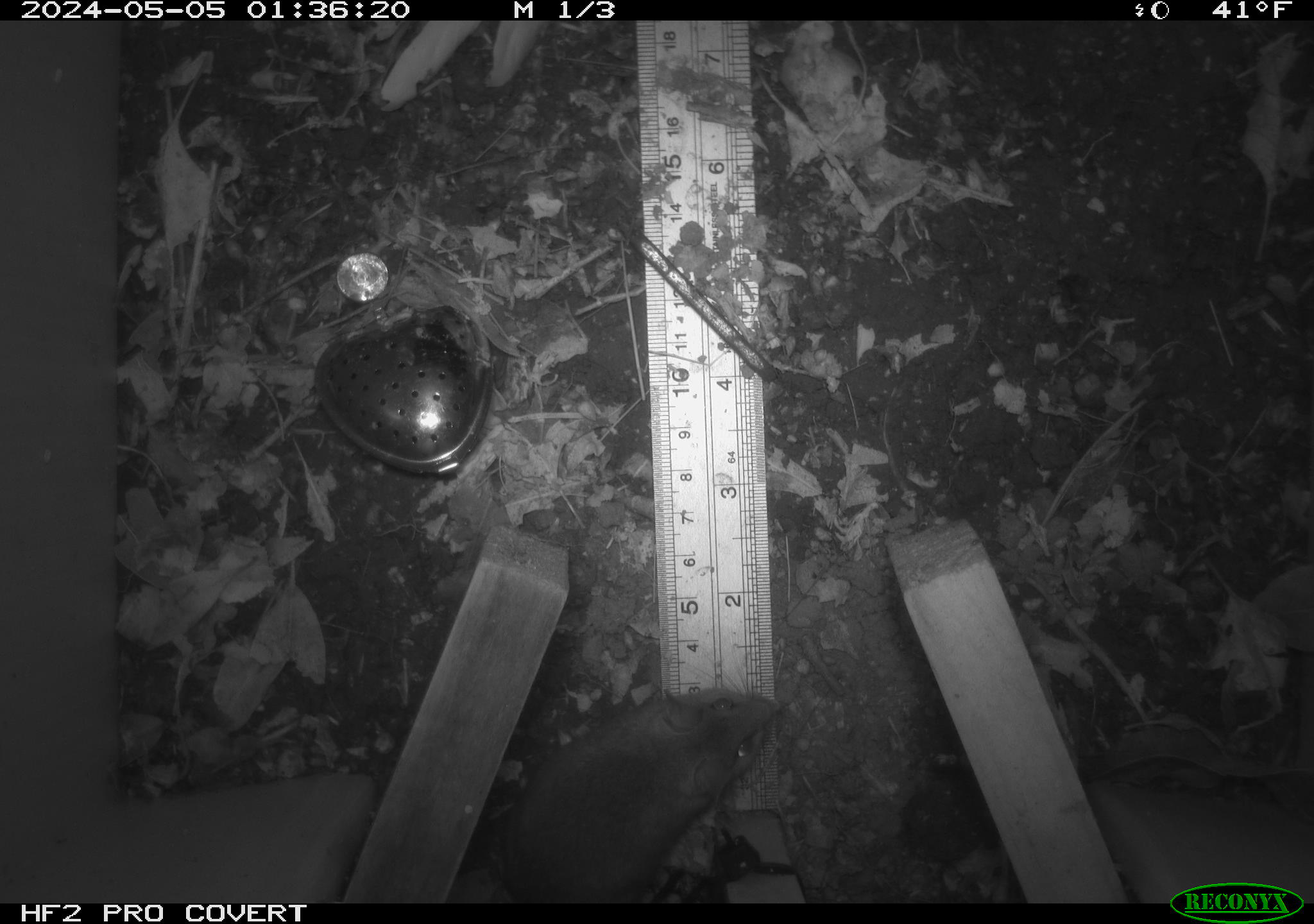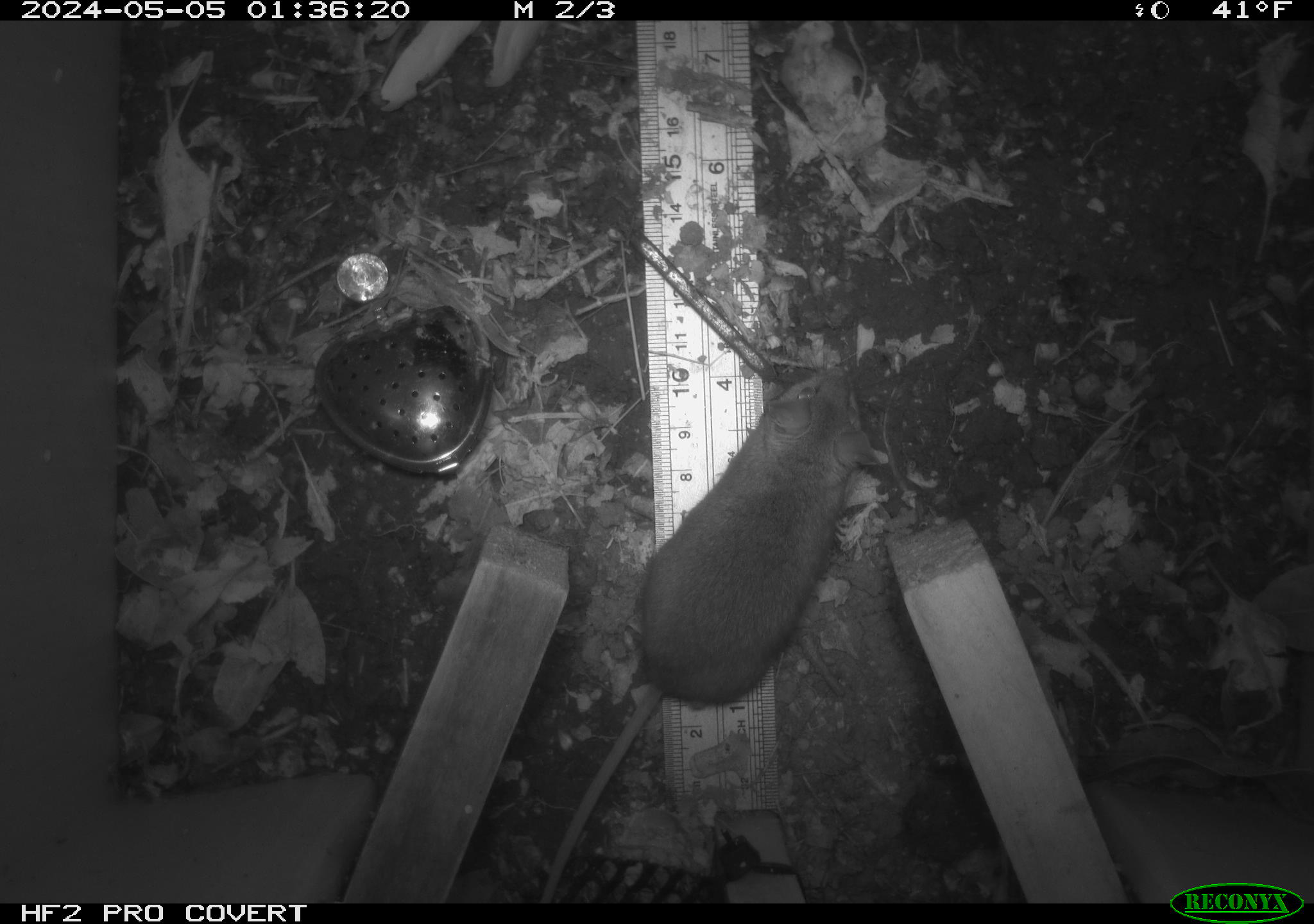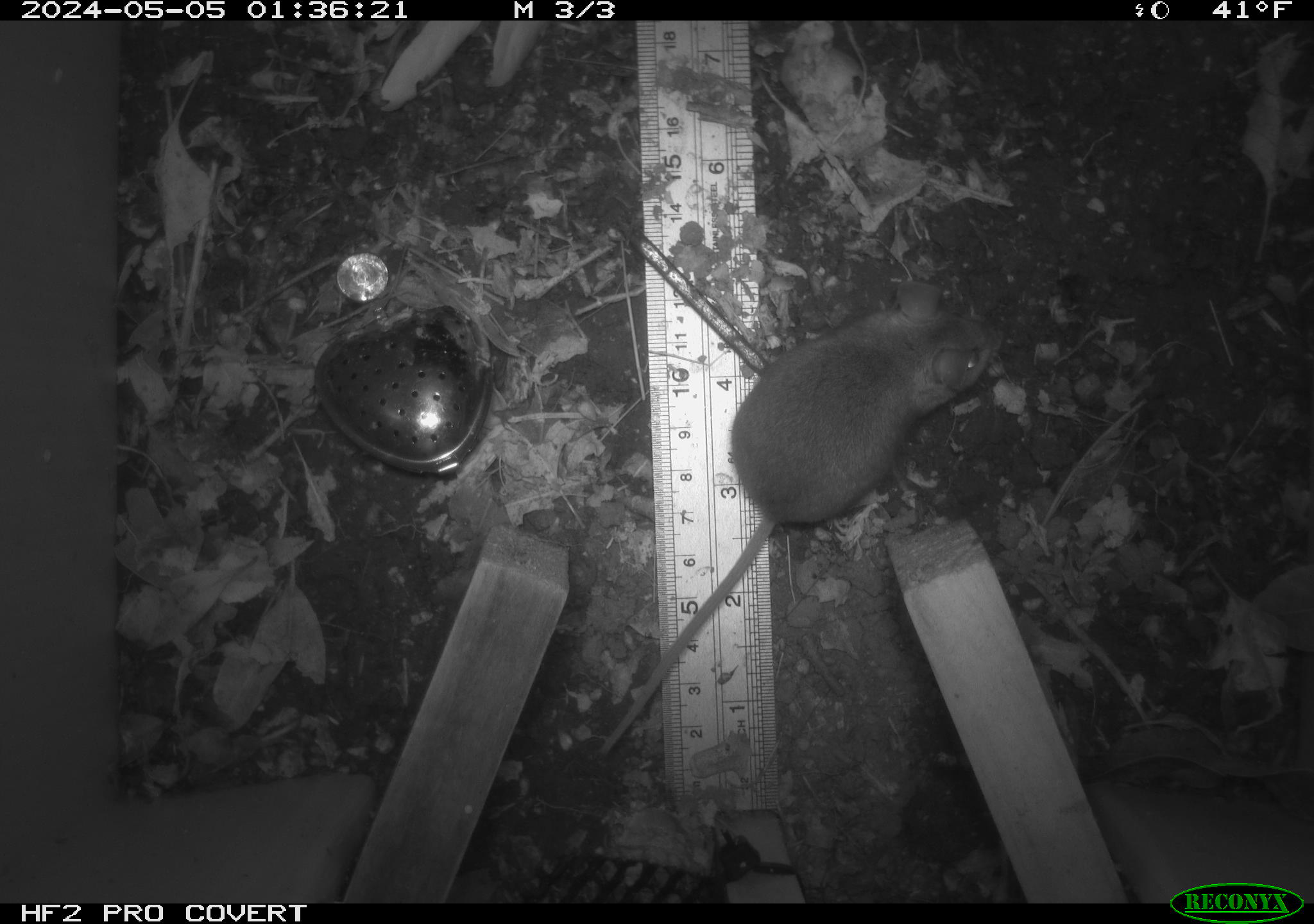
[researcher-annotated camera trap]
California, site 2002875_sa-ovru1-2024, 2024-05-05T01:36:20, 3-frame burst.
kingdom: Animalia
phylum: Chordata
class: Mammalia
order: Rodentia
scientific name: Rodentia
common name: rodent